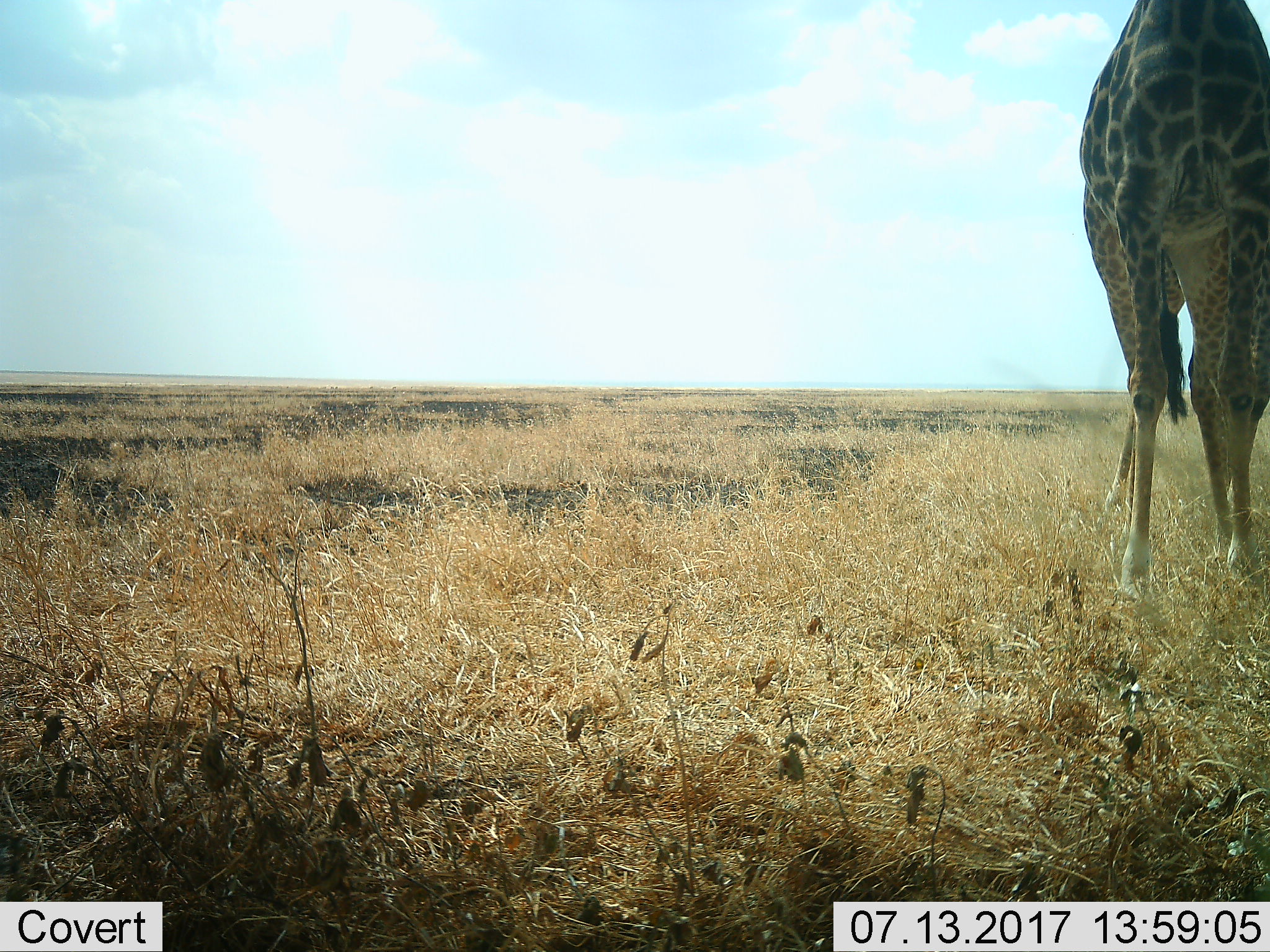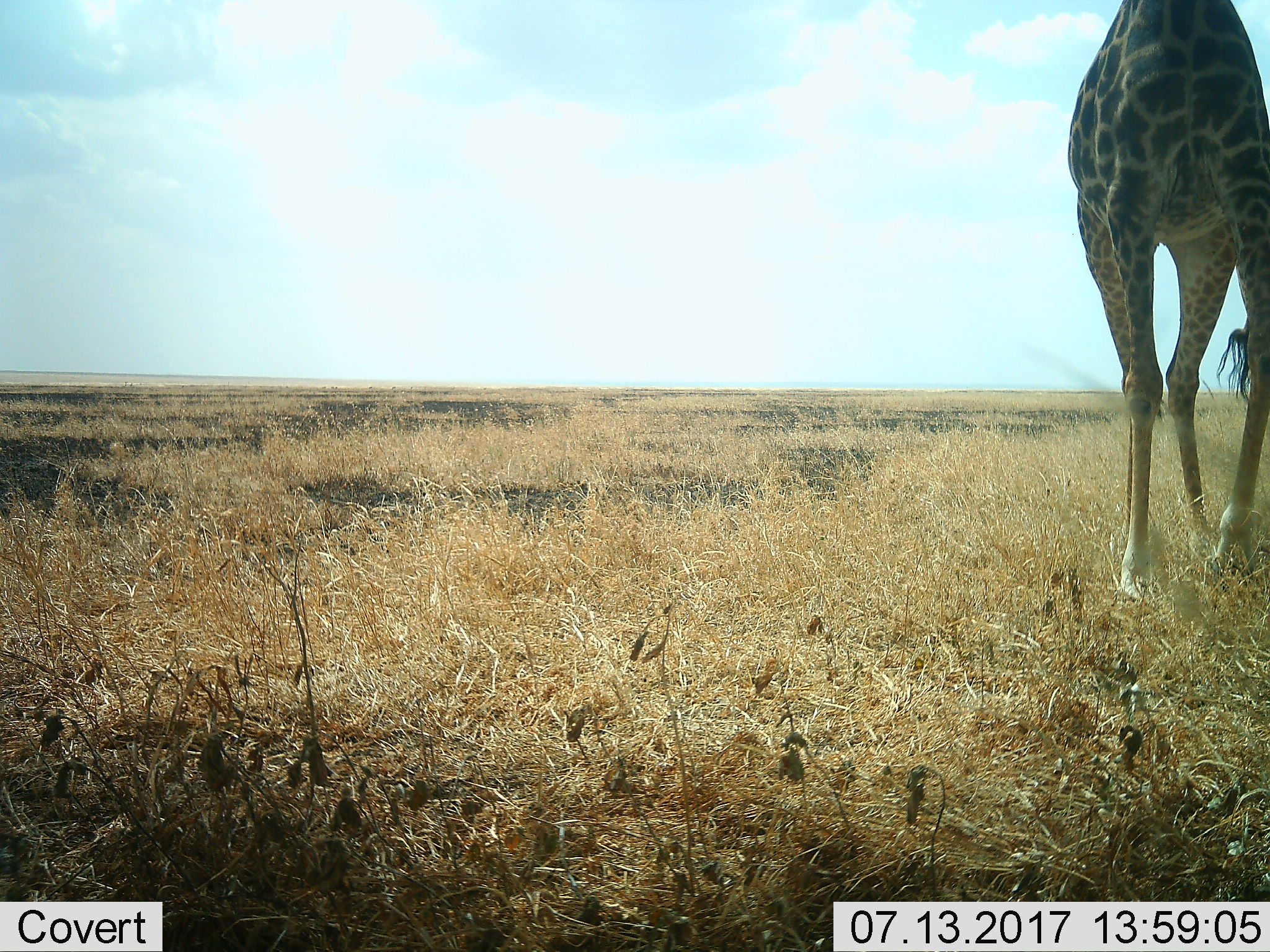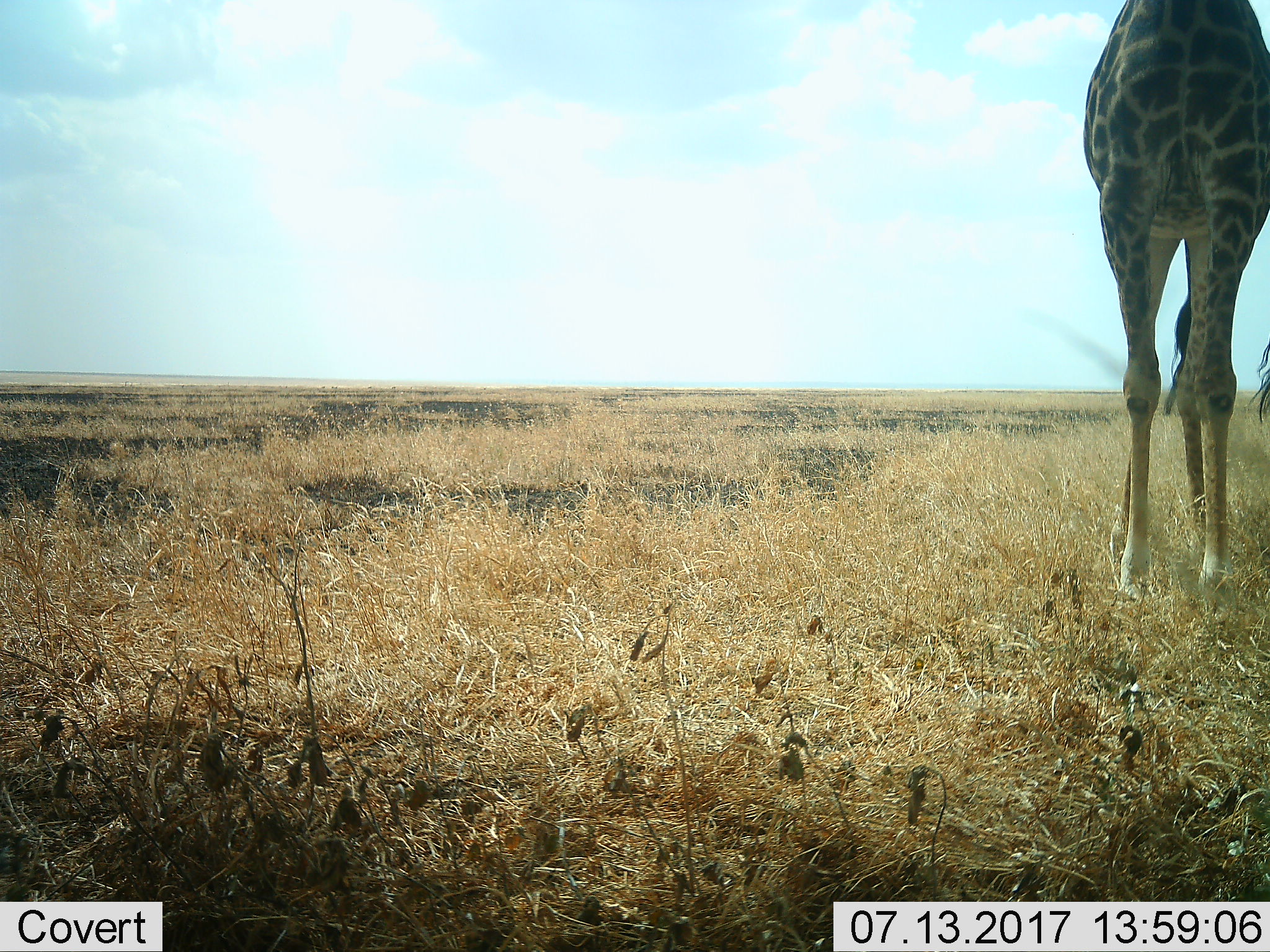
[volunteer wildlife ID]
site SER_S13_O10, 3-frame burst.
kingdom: Animalia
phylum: Chordata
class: Mammalia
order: Artiodactyla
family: Giraffidae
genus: Giraffa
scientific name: Giraffa camelopardalis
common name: giraffe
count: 1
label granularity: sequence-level